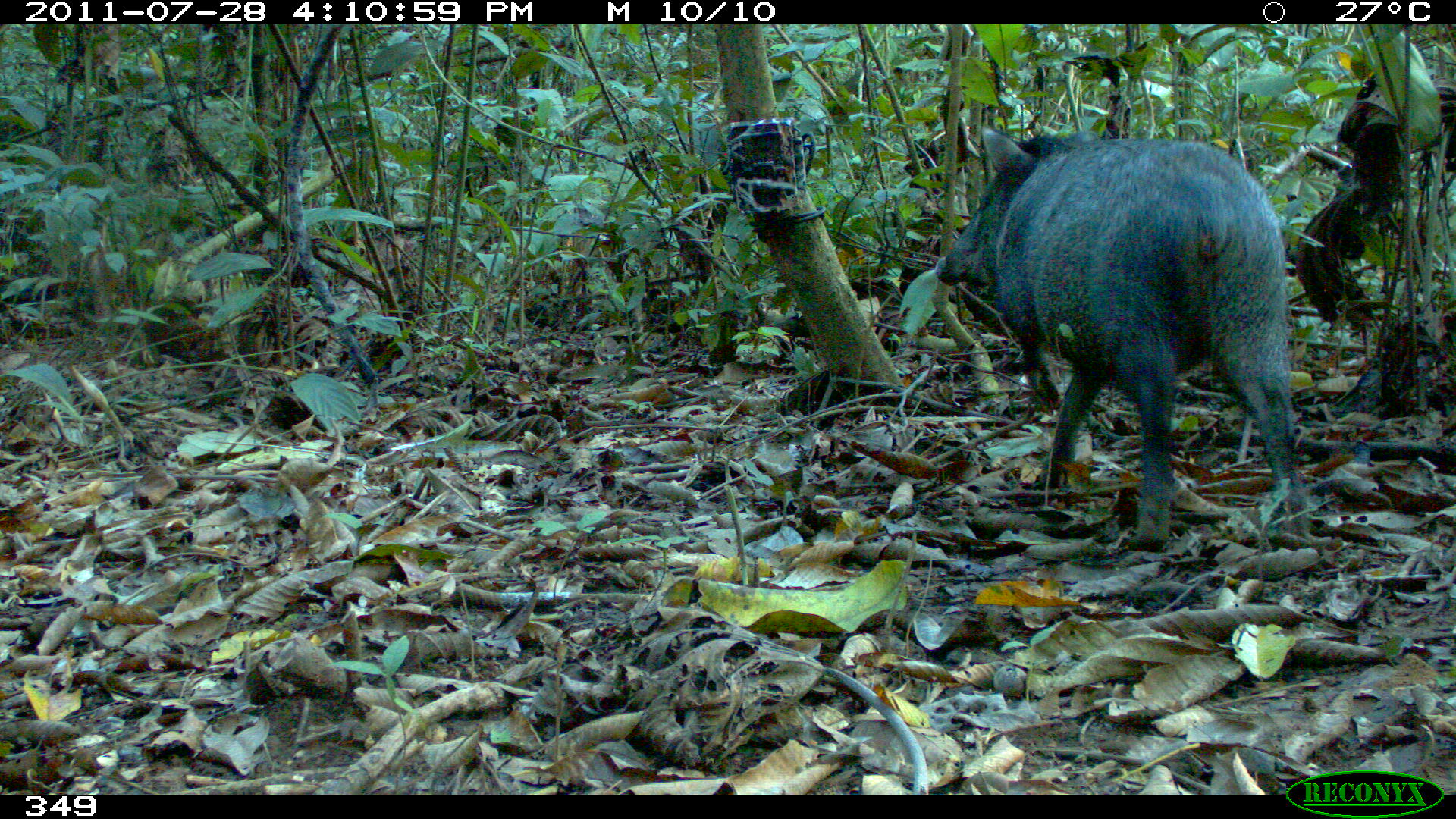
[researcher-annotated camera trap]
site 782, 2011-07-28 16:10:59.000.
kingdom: Animalia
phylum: Chordata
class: Mammalia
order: Artiodactyla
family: Tayassuidae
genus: Pecari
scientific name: Pecari tajacu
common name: collared peccary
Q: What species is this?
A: Pecari tajacu (collared peccary).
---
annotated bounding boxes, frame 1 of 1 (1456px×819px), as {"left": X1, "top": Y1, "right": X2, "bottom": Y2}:
pecari tajacu: {"left": 932, "top": 125, "right": 1303, "bottom": 552}